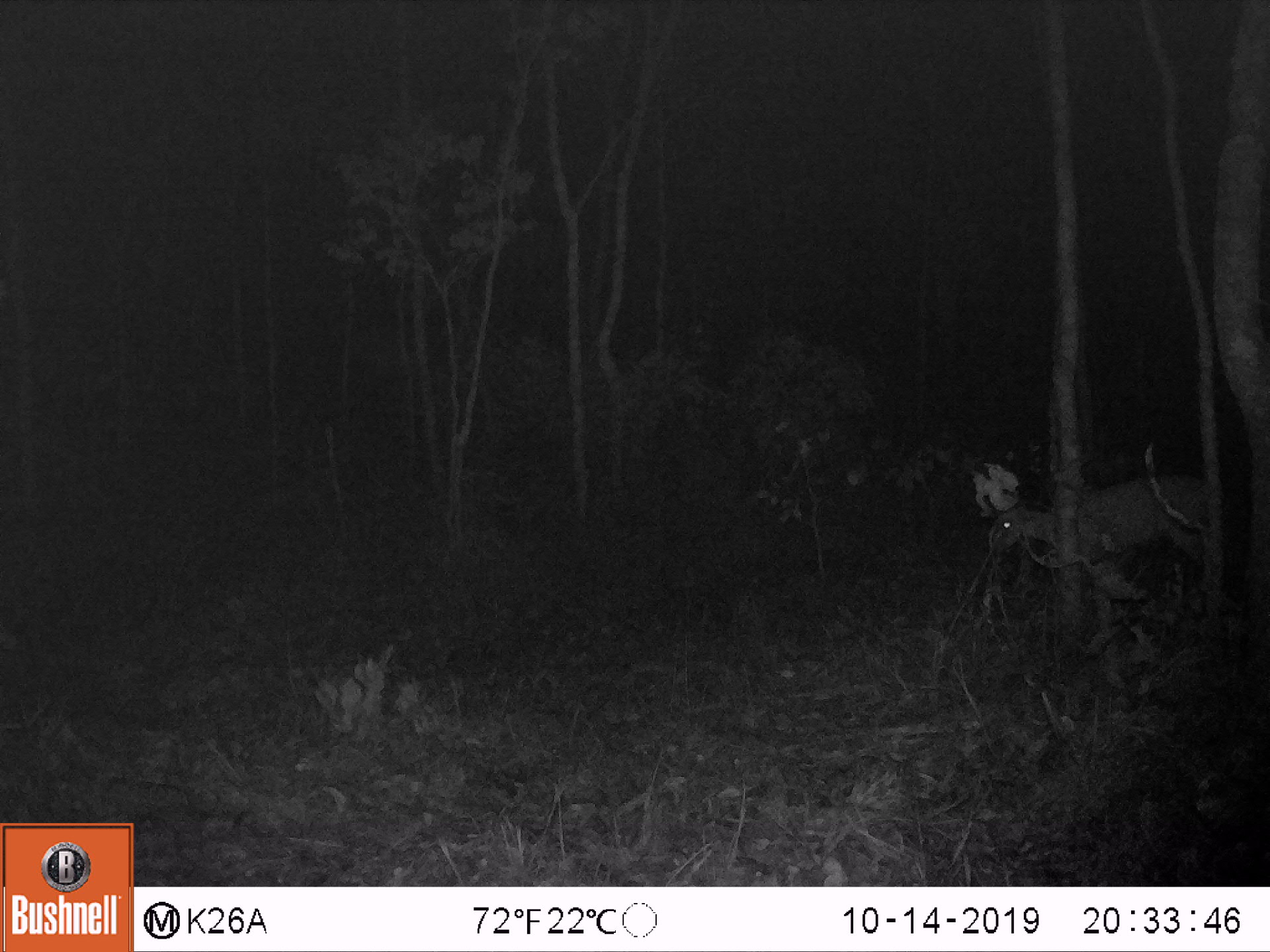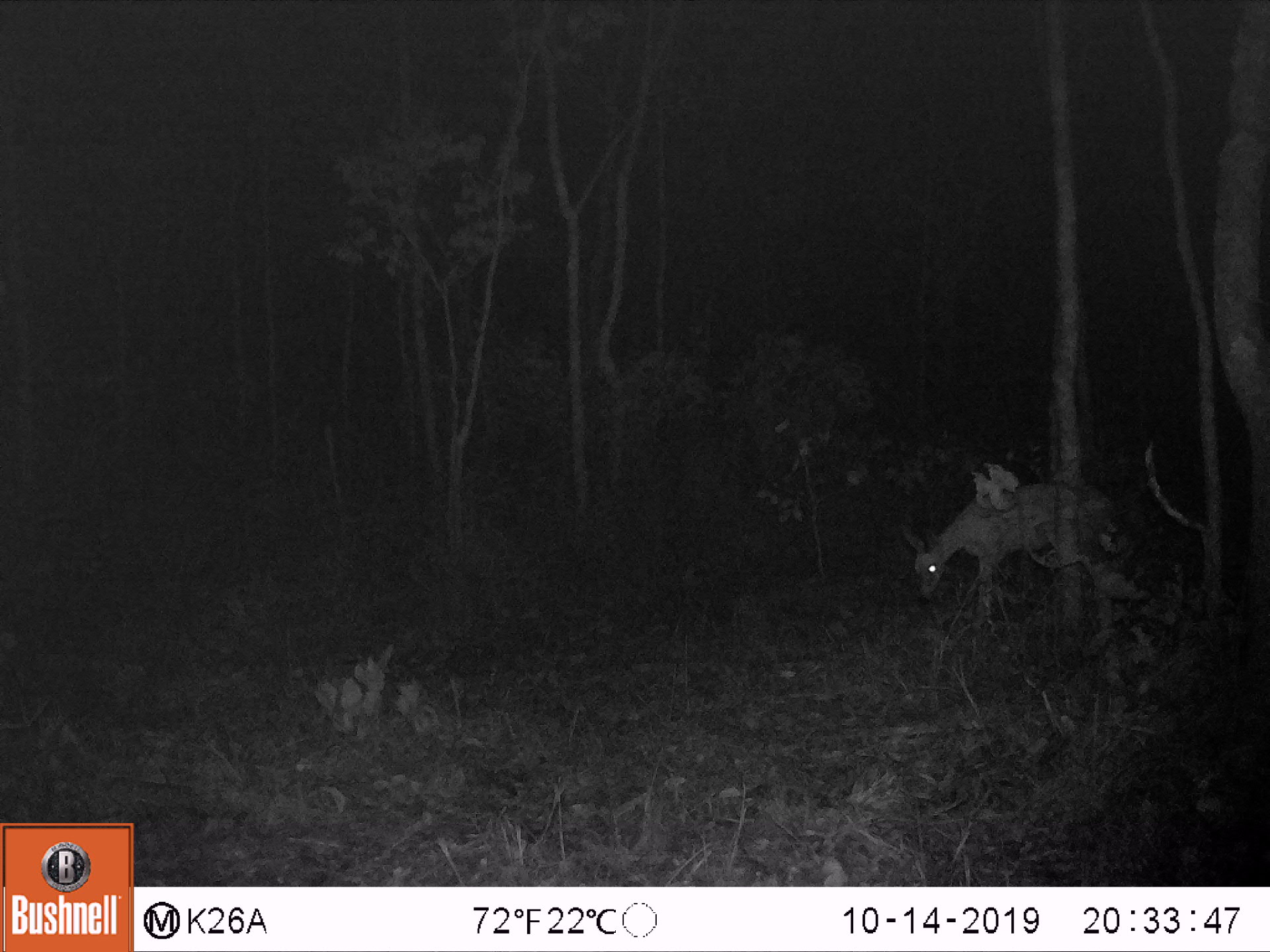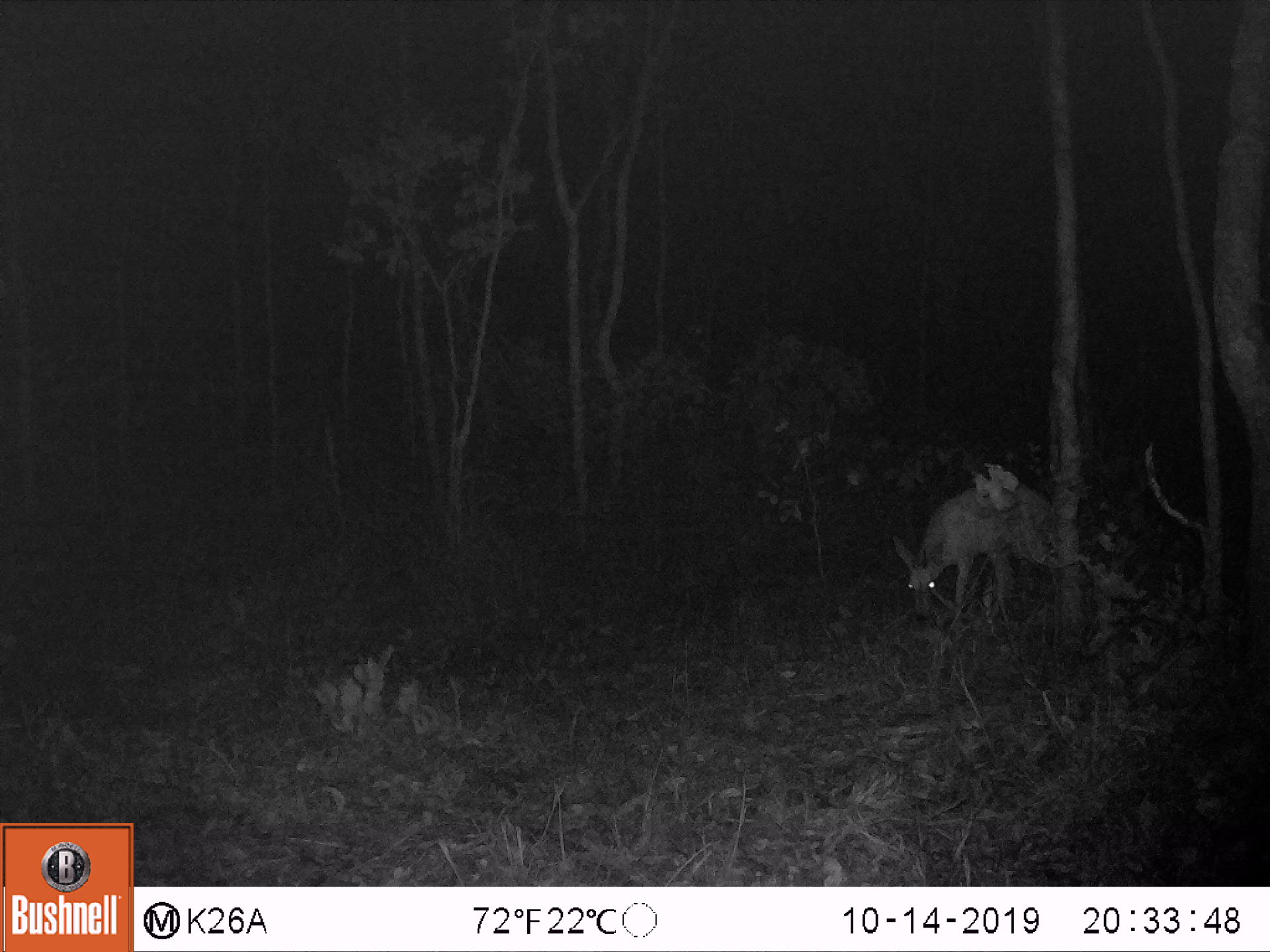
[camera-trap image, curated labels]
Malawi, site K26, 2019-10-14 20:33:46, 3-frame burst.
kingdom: Animalia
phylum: Chordata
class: Mammalia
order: Artiodactyla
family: Bovidae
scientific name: Antilopinae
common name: small antelope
Small antelope (Antilopinae), count 1.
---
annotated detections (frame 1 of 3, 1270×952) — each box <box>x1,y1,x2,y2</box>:
small antelope: <box>982,467,1210,612</box>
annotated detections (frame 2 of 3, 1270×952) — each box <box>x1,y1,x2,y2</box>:
small antelope: <box>910,476,1121,612</box>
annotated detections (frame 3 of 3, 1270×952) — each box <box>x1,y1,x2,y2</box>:
small antelope: <box>894,472,1053,636</box>